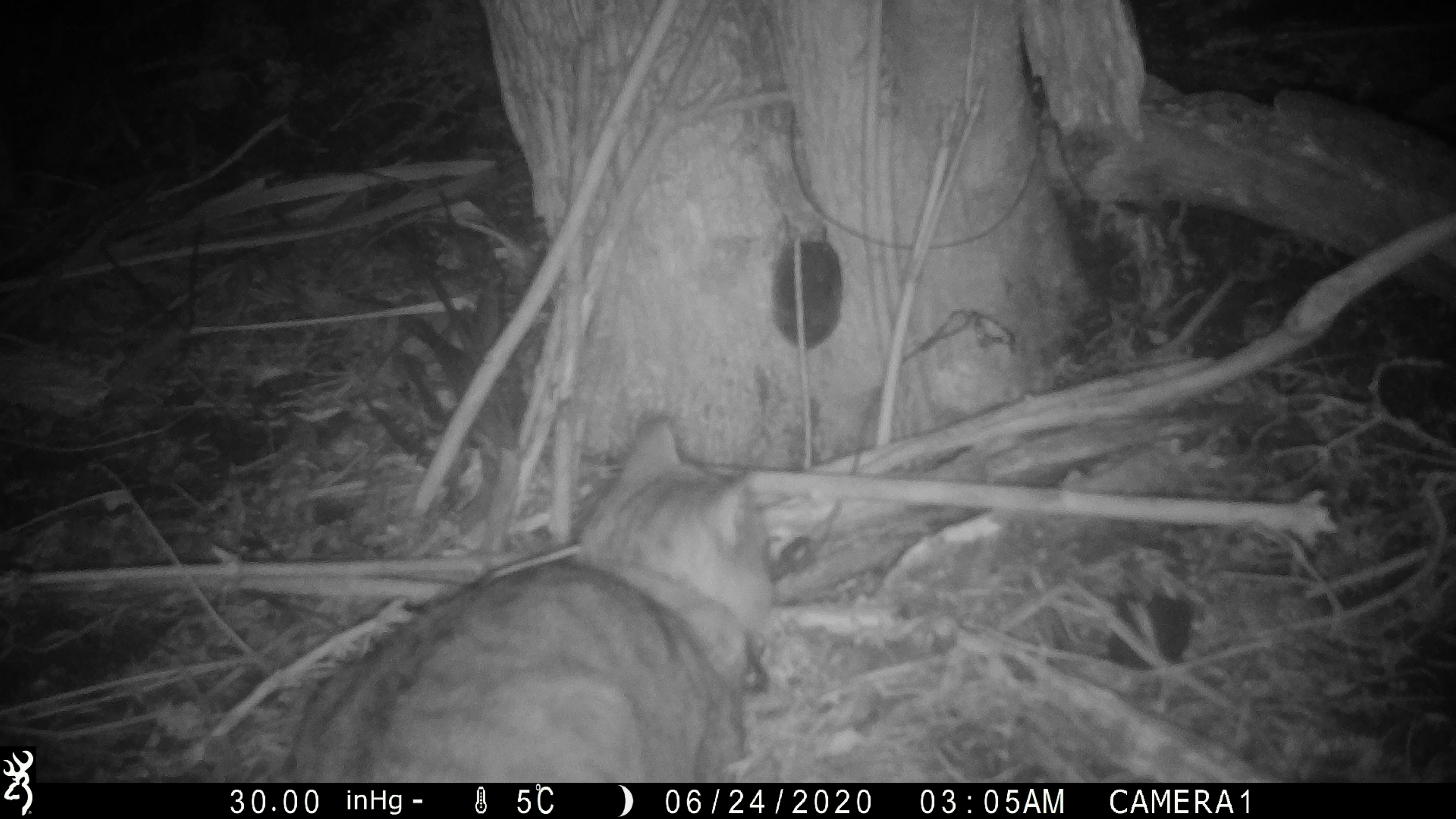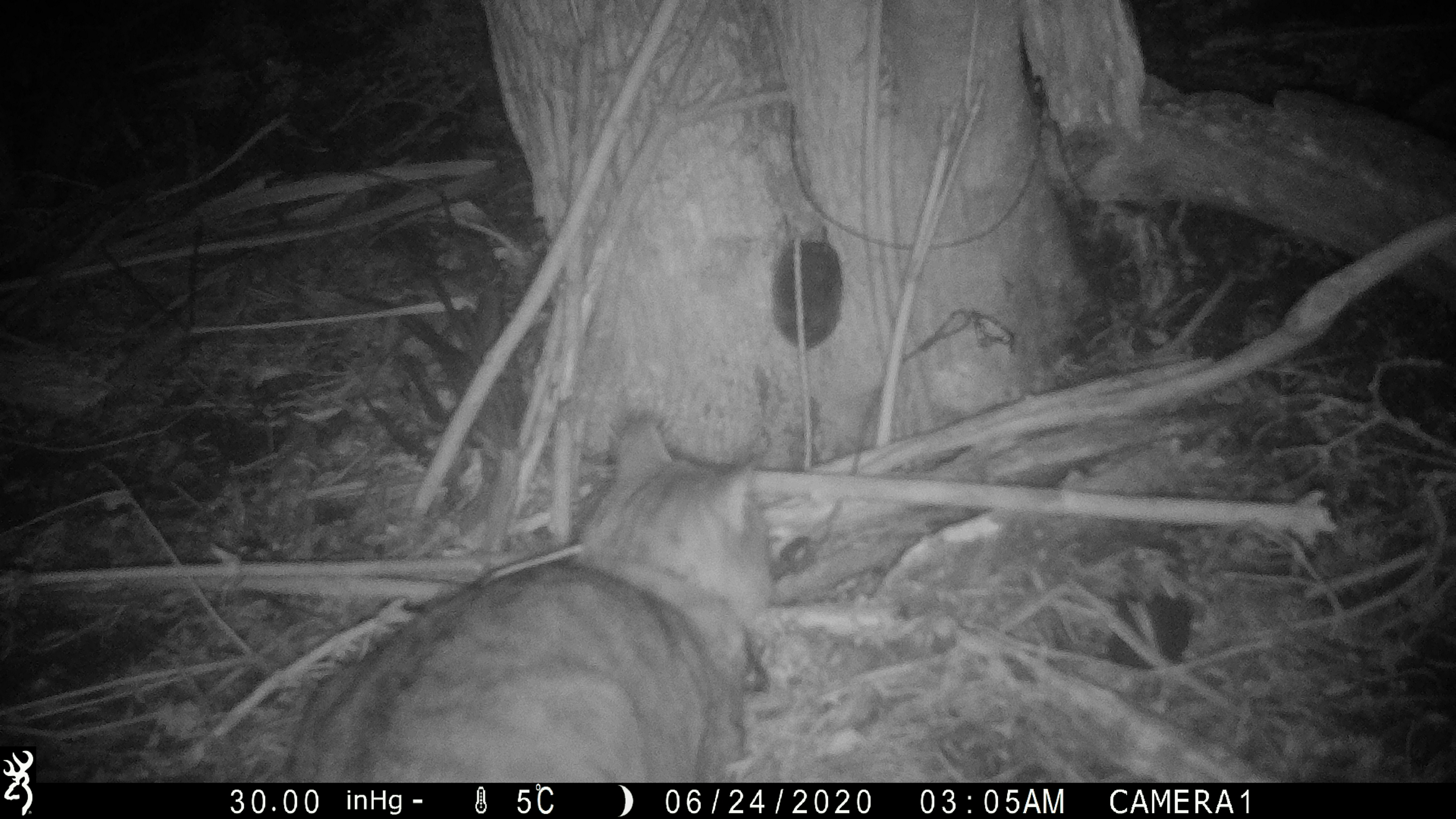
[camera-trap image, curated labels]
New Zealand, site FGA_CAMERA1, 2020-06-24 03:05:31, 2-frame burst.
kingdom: Animalia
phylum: Chordata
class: Mammalia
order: Carnivora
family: Felidae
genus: Felis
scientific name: Felis catus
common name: domestic cat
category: cat